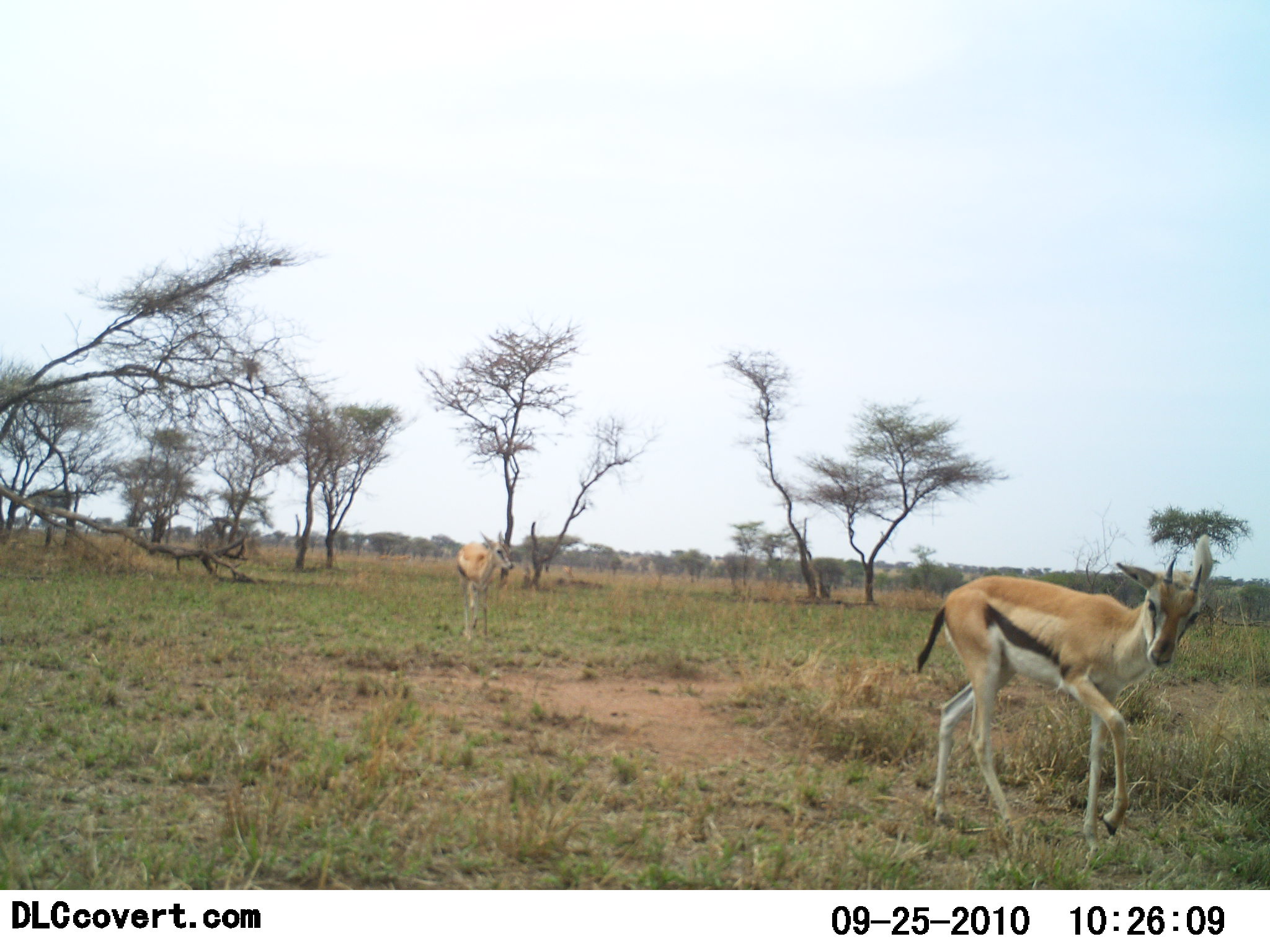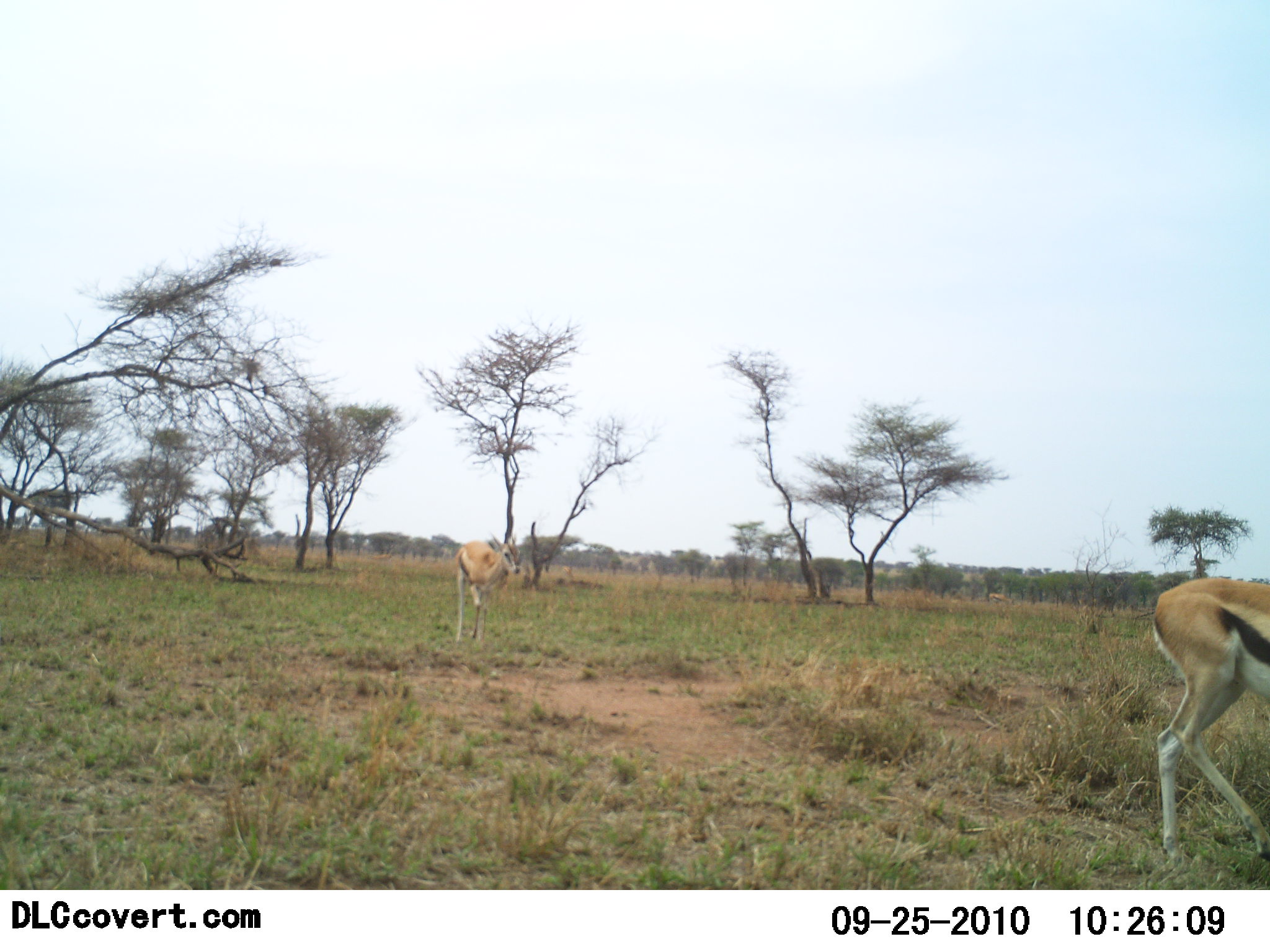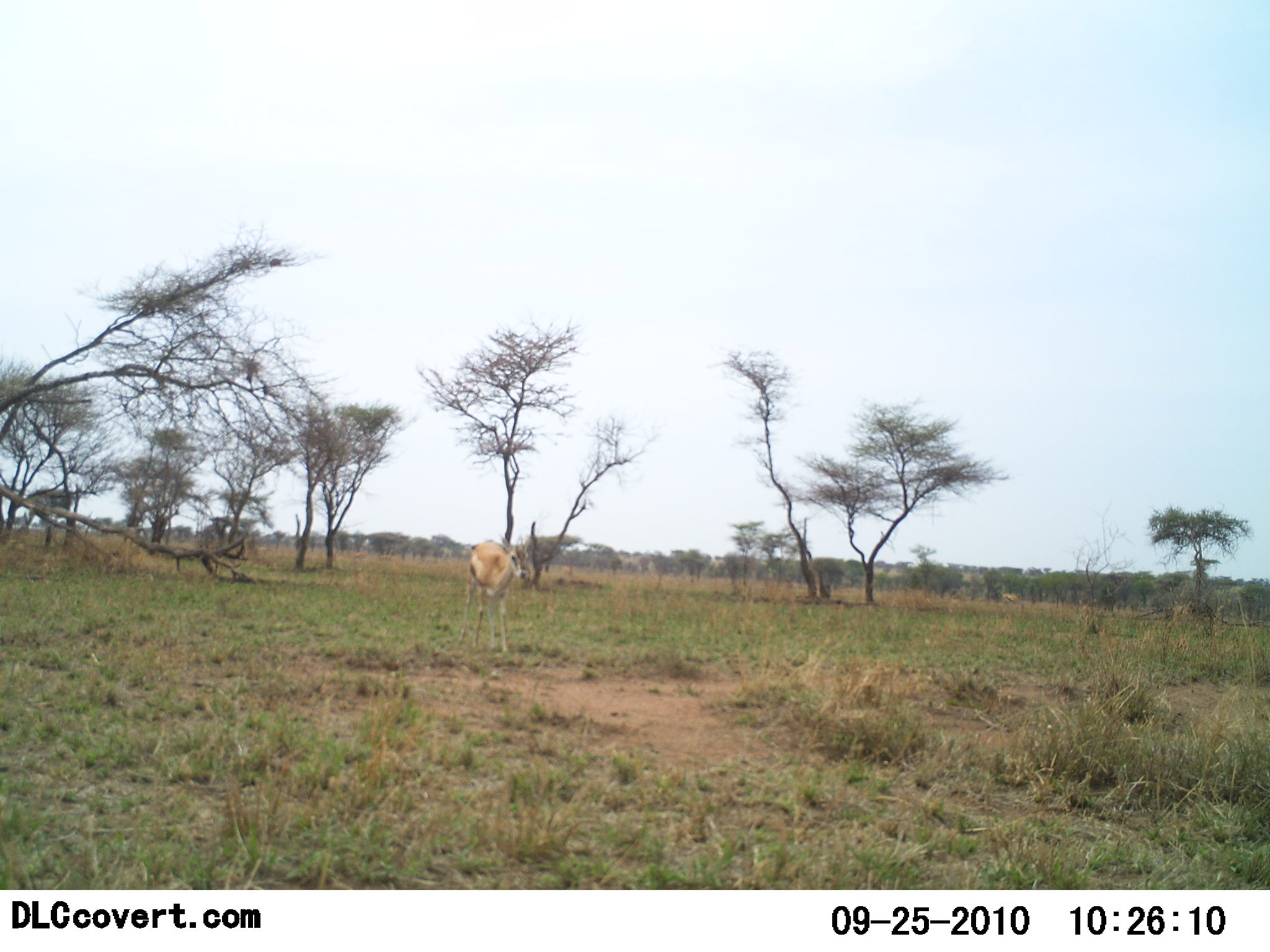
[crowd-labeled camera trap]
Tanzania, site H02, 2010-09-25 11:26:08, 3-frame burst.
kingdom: Animalia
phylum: Chordata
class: Mammalia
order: Artiodactyla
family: Bovidae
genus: Eudorcas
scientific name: Eudorcas thomsonii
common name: thomson's gazelle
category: gazellethomsons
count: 2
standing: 6%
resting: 0%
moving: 100%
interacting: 0%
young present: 0%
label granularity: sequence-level